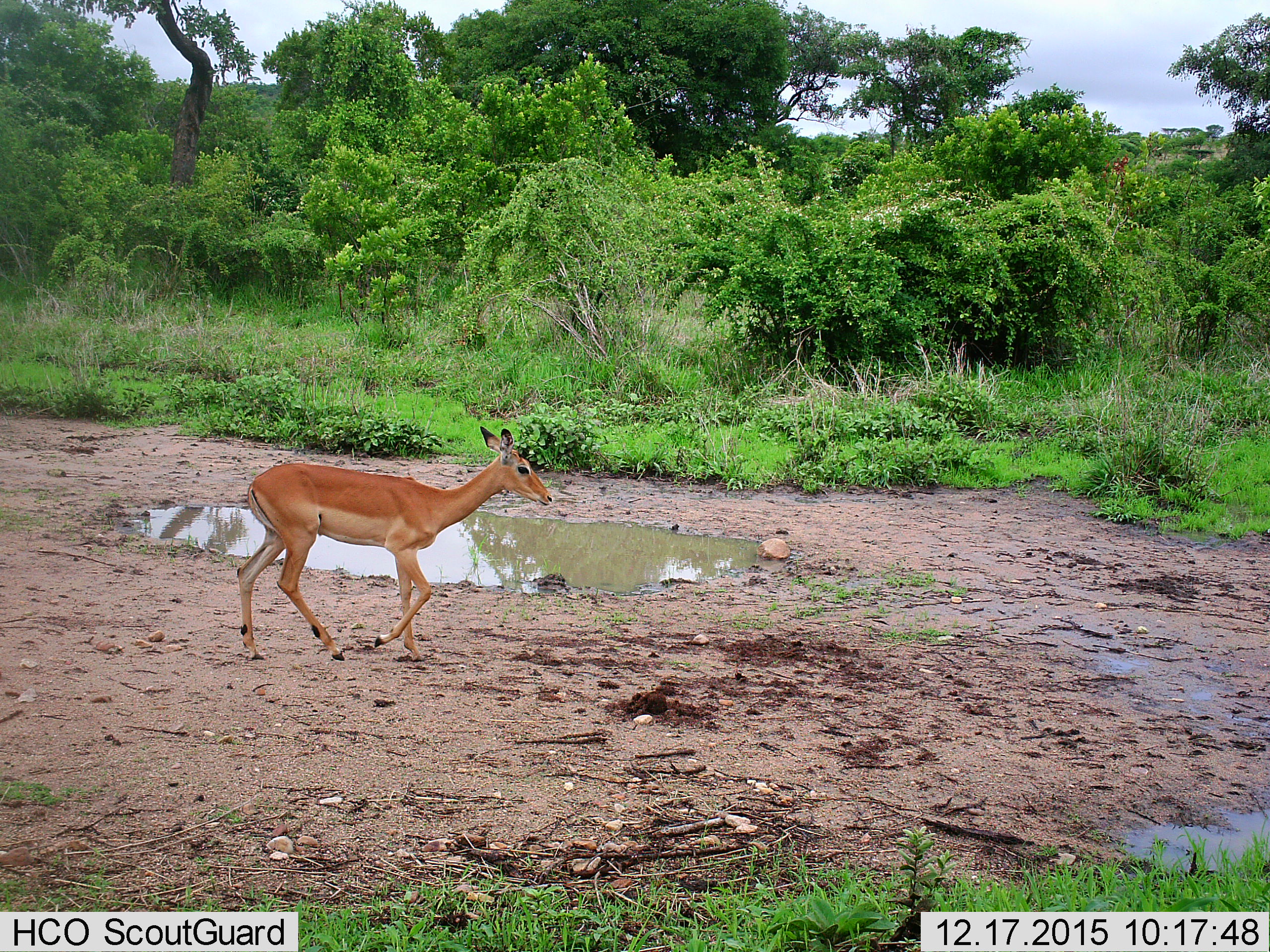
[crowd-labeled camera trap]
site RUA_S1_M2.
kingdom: Animalia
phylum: Chordata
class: Mammalia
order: Artiodactyla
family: Bovidae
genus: Aepyceros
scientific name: Aepyceros melampus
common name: impala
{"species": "impala (Aepyceros melampus)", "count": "1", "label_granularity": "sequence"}